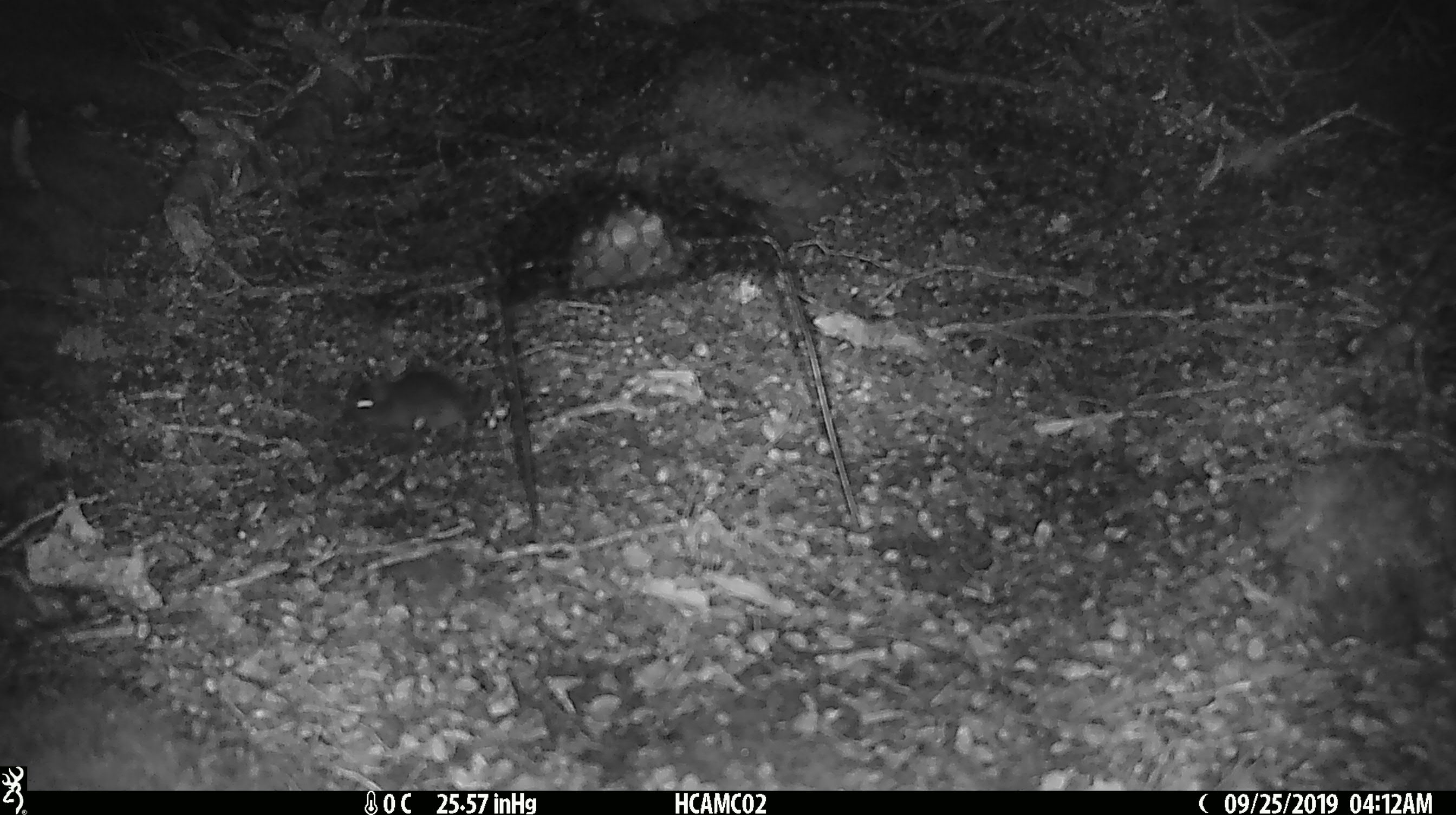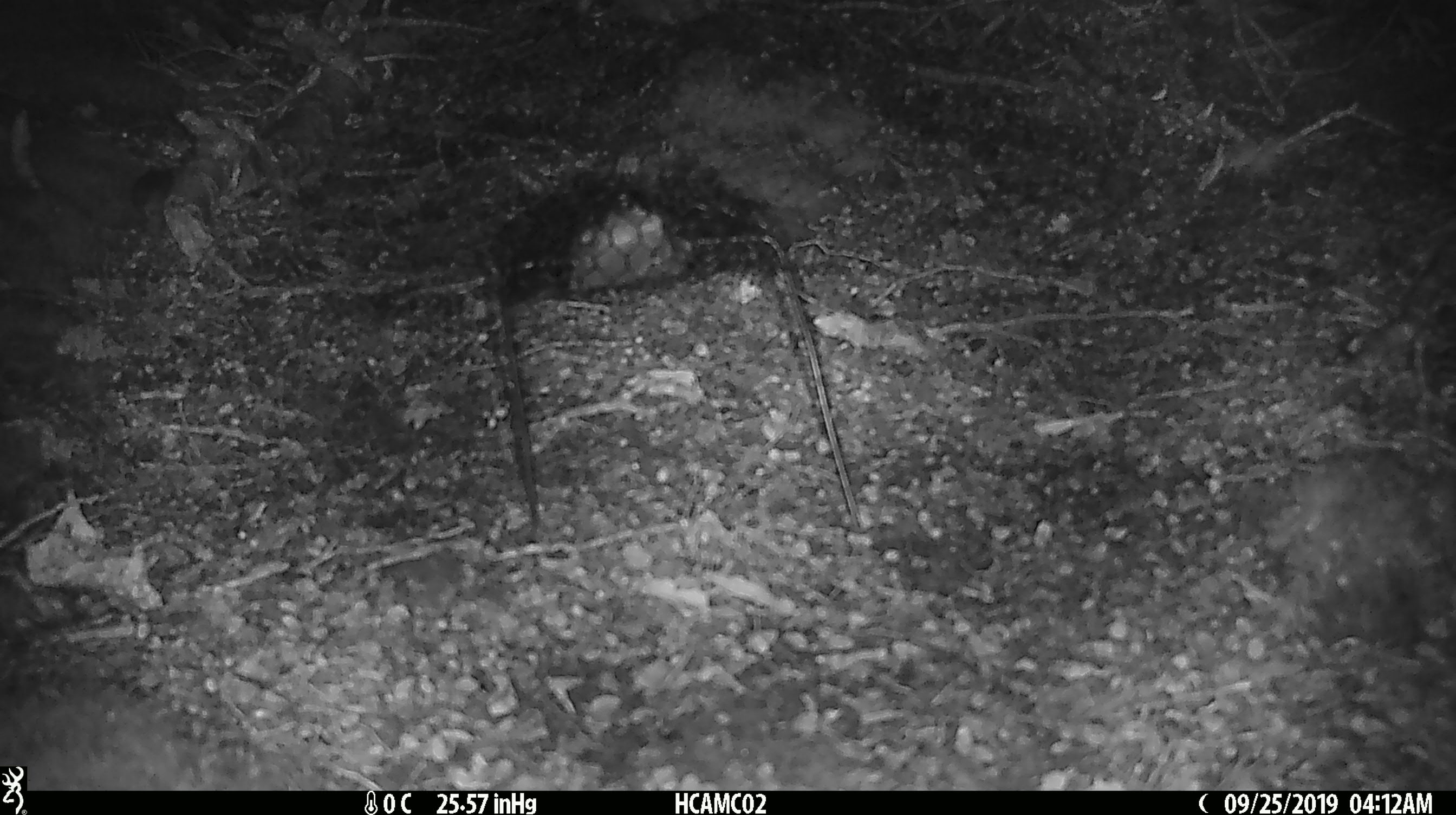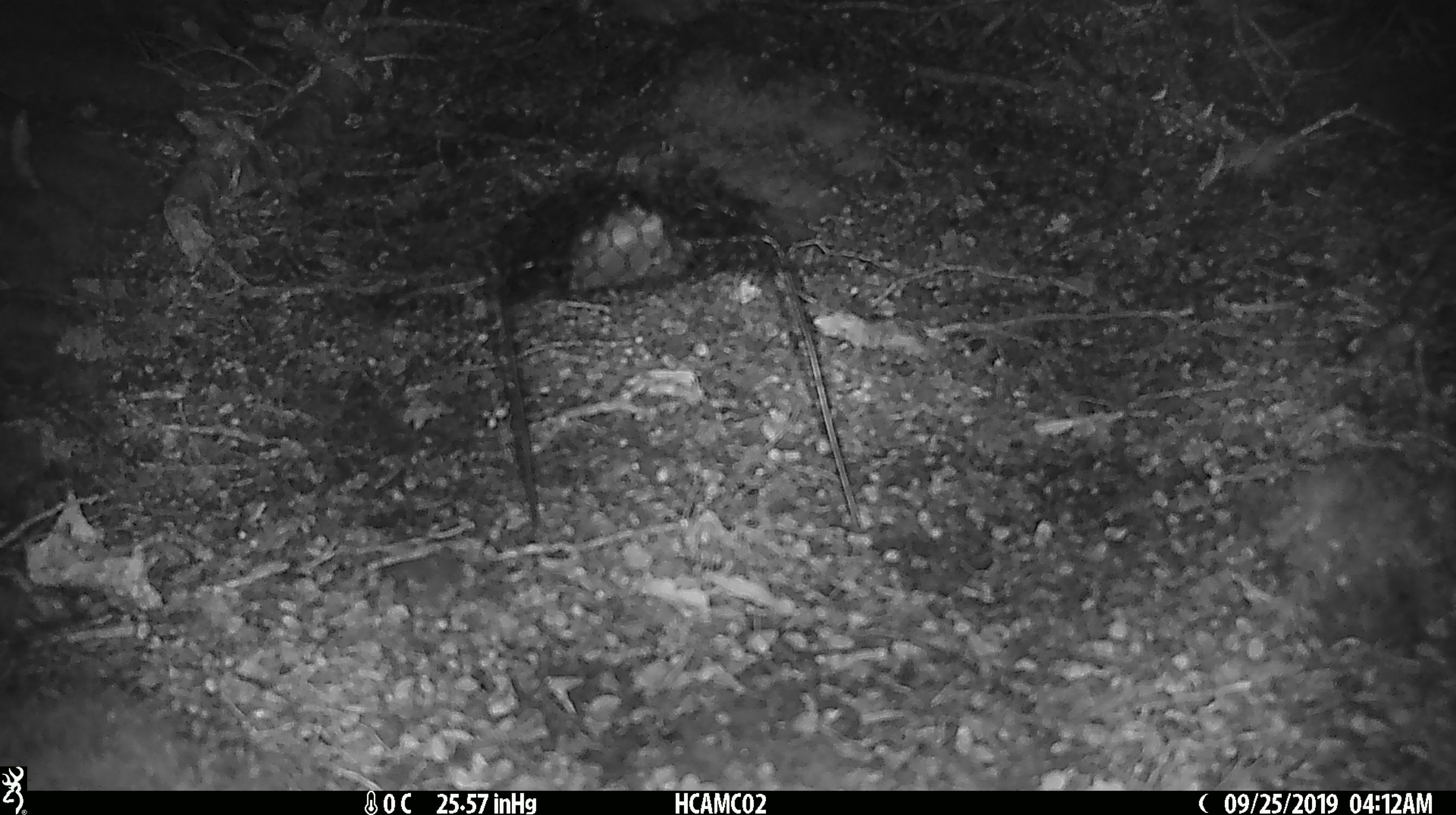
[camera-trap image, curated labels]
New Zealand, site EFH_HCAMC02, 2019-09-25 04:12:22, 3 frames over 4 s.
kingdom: Animalia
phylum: Chordata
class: Mammalia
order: Rodentia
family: Muridae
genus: Mus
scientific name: Mus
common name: mouse